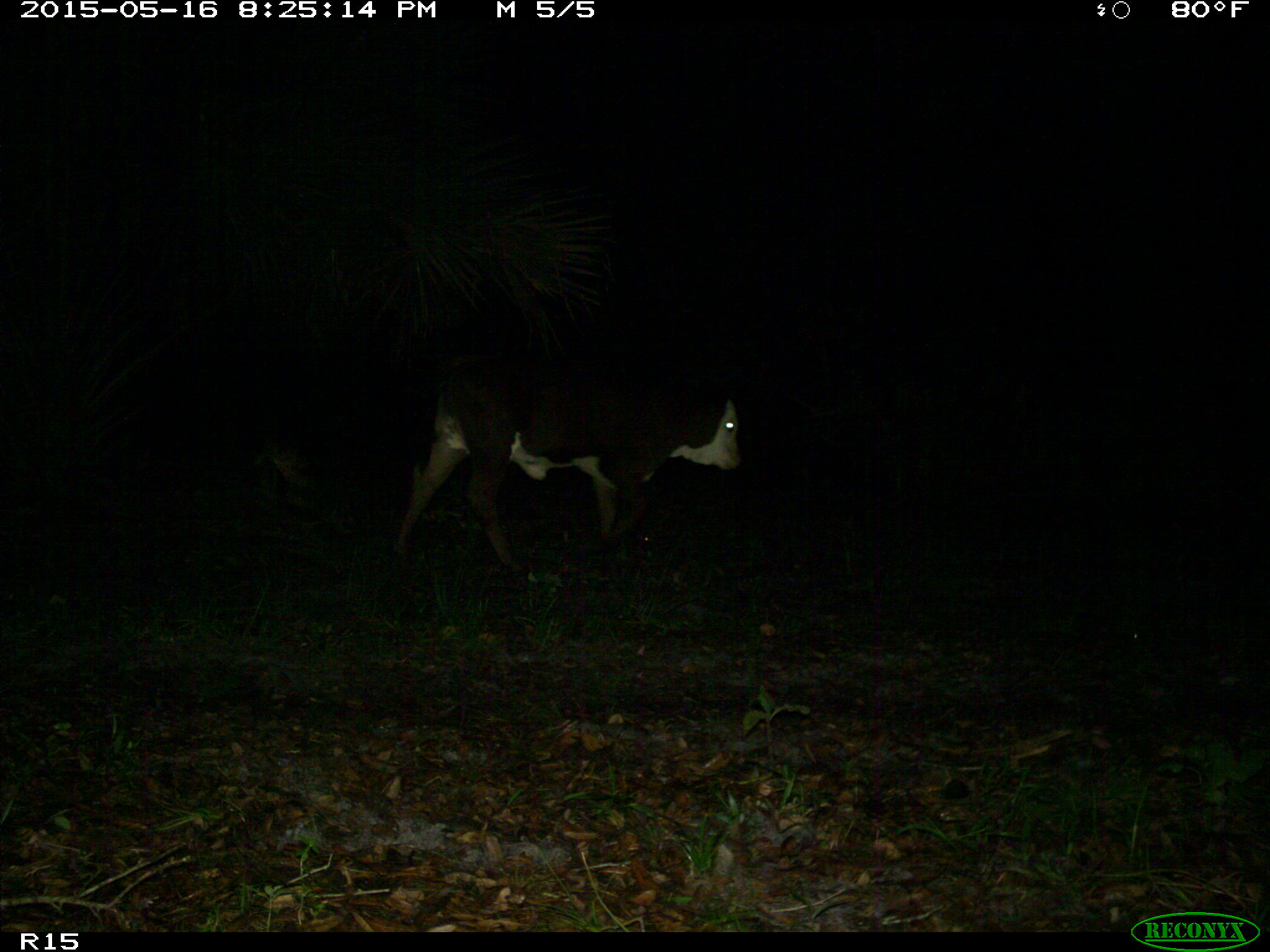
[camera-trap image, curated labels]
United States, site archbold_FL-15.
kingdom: Animalia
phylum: Chordata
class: Mammalia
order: Artiodactyla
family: Bovidae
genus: Bos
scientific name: Bos taurus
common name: domestic cow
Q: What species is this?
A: Bos taurus (domestic cow).